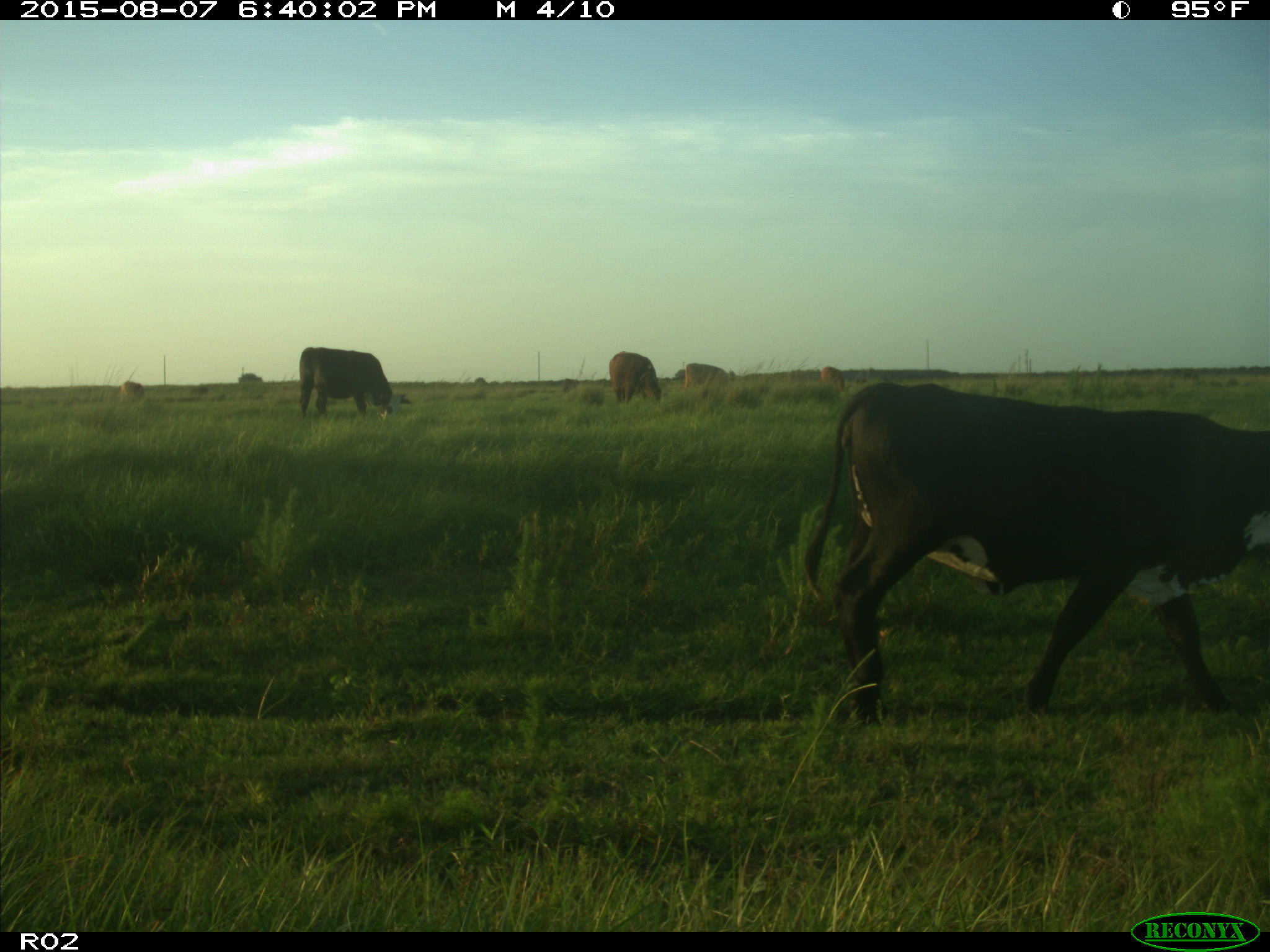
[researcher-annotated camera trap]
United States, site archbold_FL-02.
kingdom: Animalia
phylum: Chordata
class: Mammalia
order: Artiodactyla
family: Bovidae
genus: Bos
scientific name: Bos taurus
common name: domestic cow